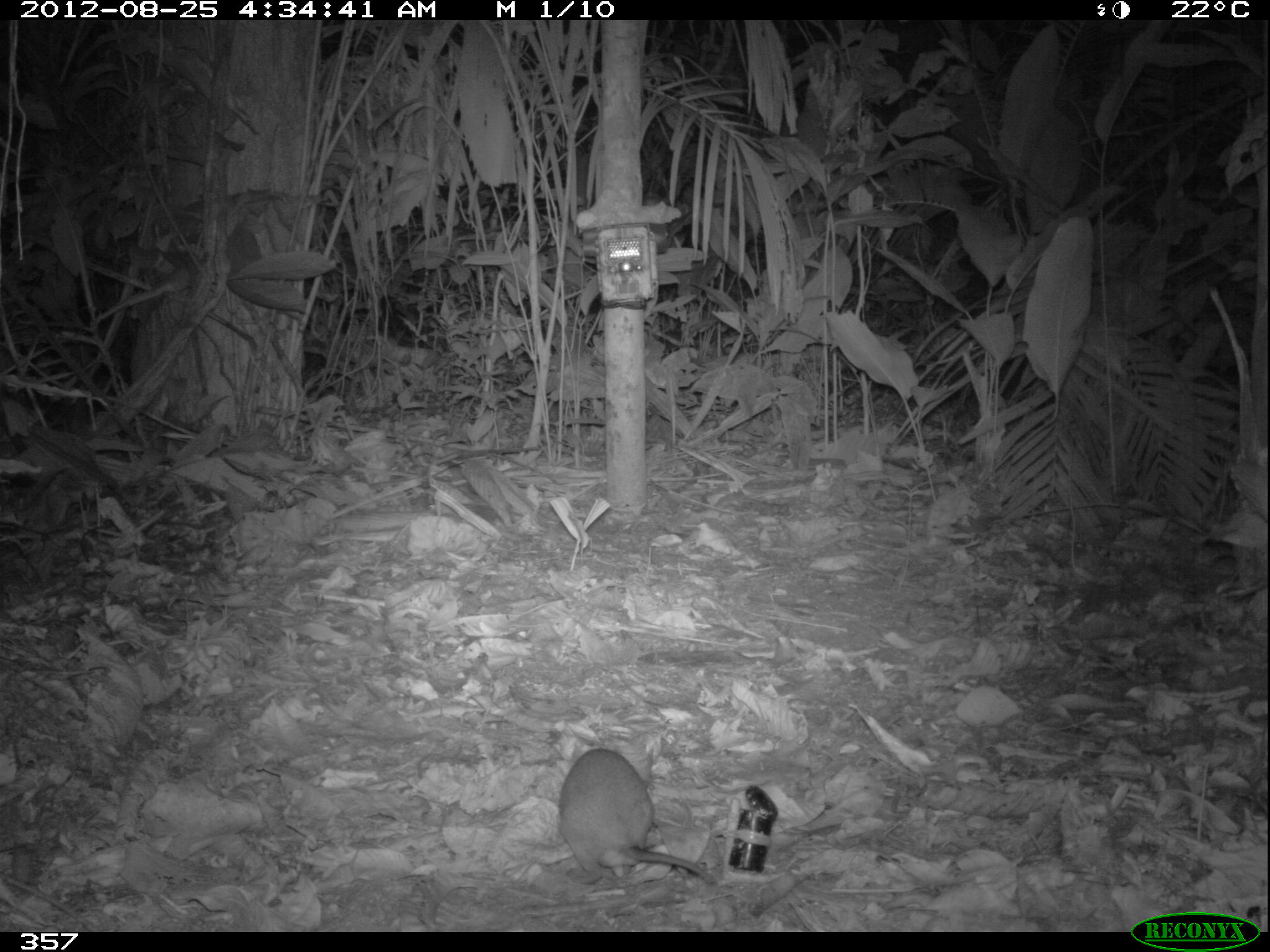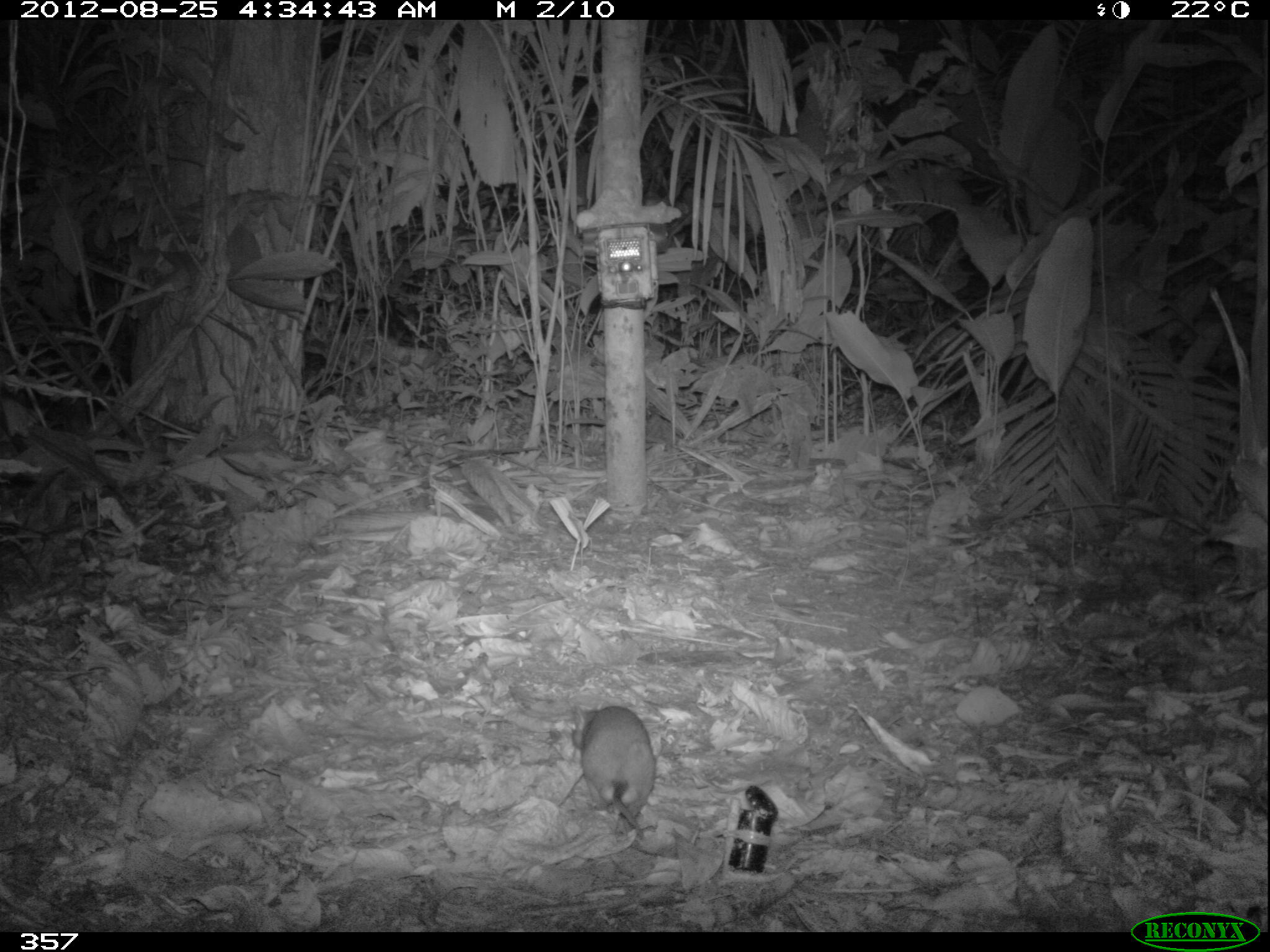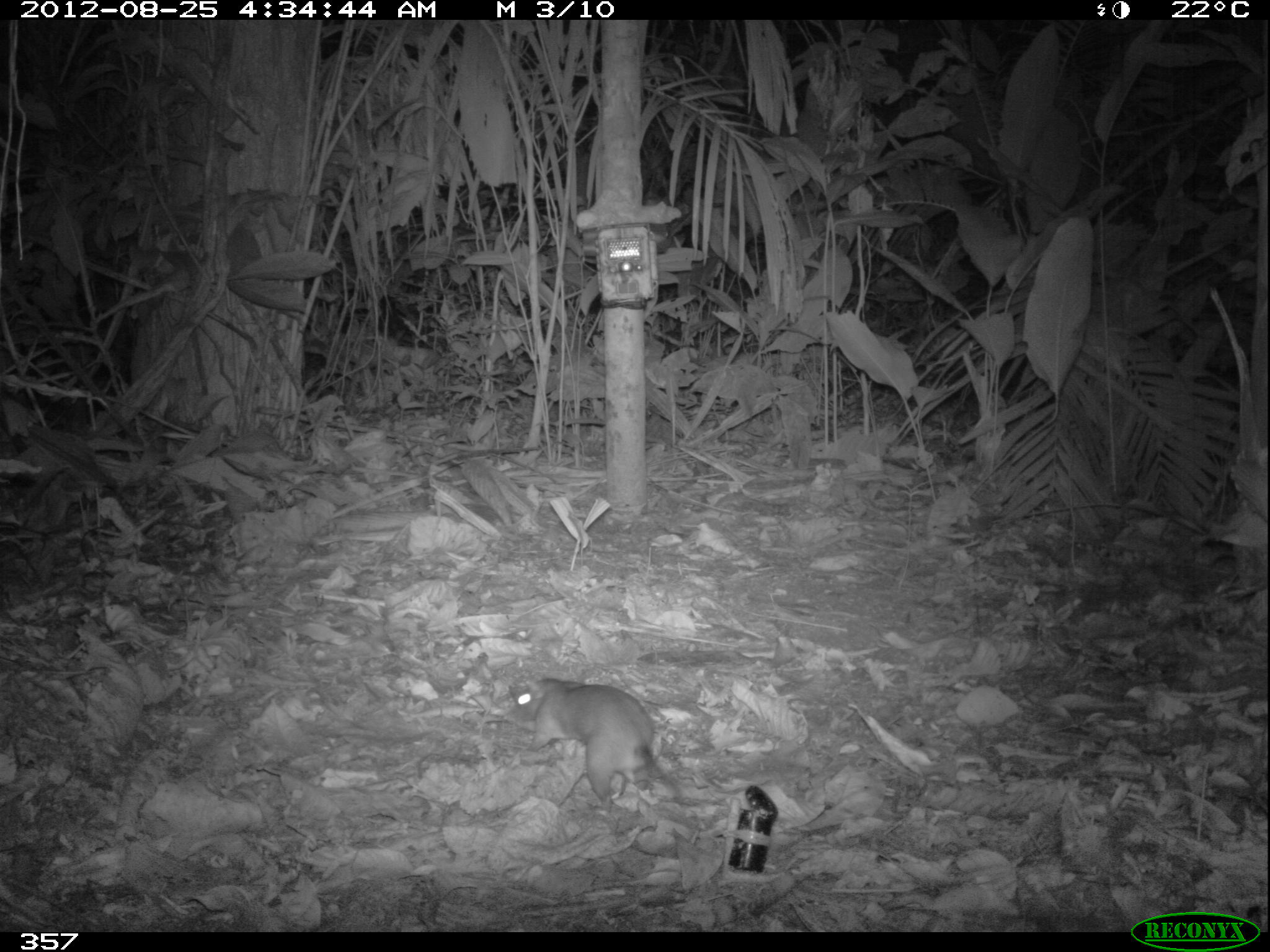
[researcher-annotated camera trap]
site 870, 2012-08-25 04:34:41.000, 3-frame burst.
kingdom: Animalia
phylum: Chordata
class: Mammalia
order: Rodentia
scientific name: Rodentia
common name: rodents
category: unknown rodent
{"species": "unknown rodent (rodents) (Rodentia)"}